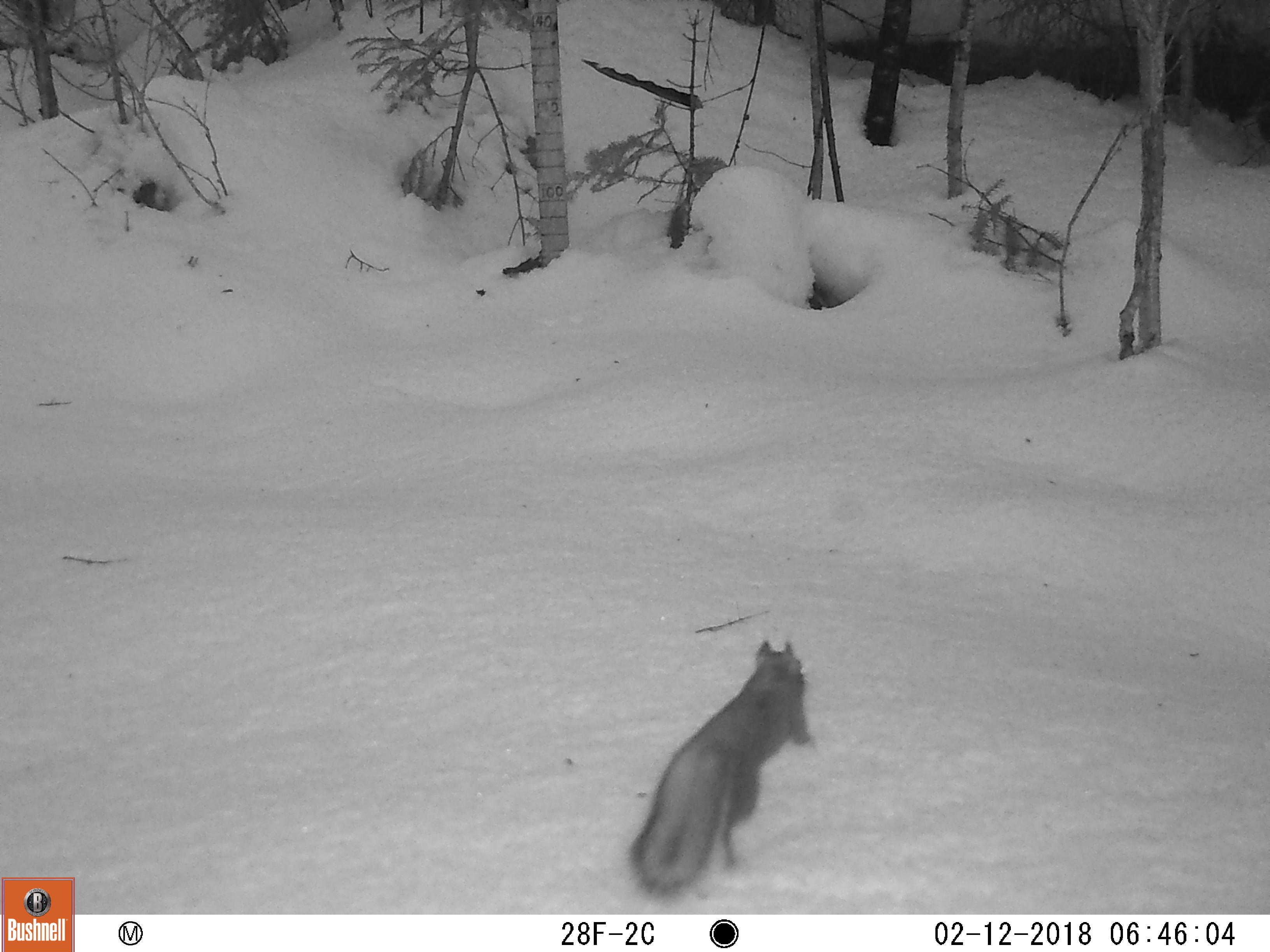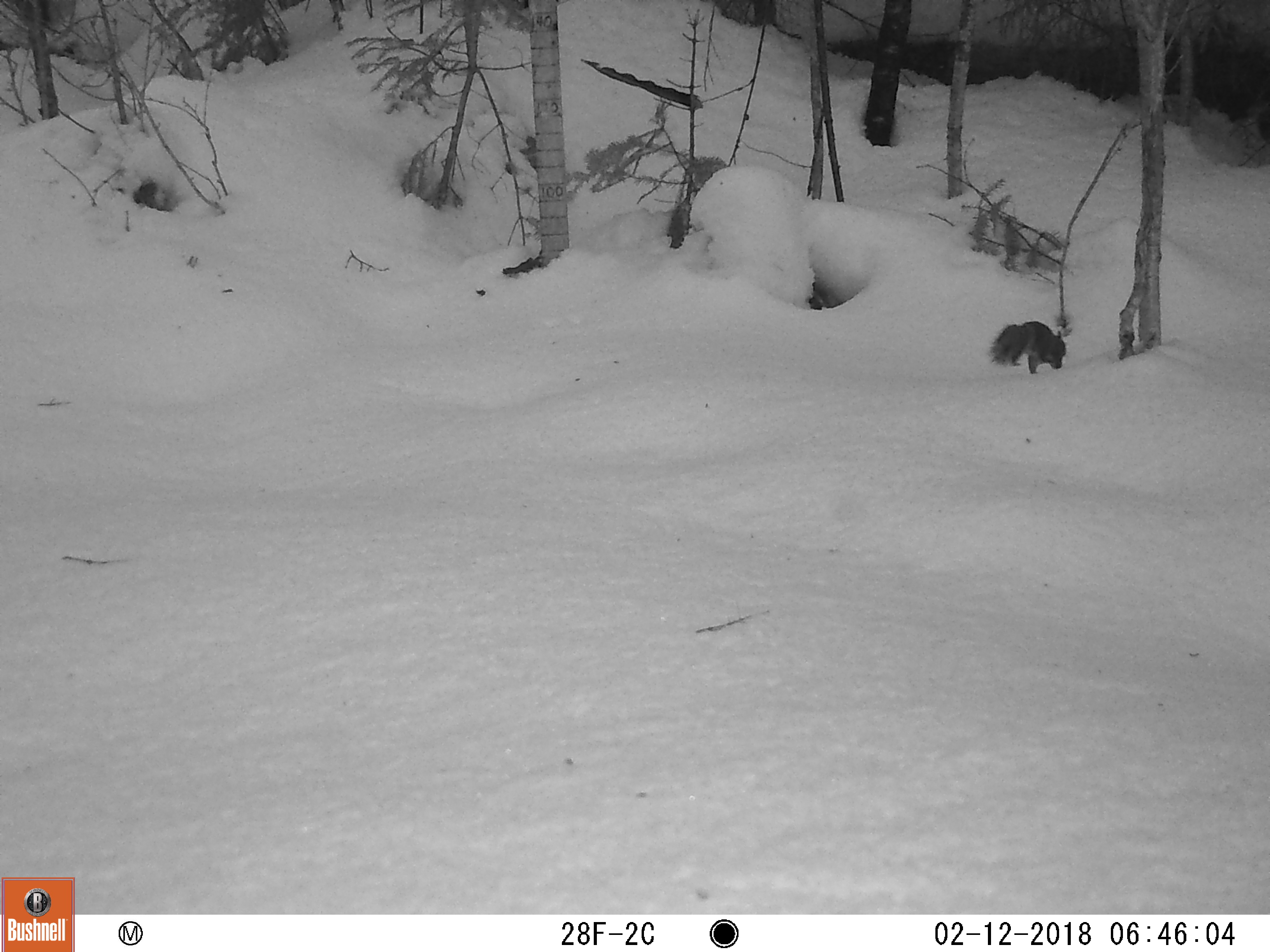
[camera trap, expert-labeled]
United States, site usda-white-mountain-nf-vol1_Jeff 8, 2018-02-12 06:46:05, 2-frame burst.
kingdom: Animalia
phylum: Chordata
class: Mammalia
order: Rodentia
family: Sciuridae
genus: Tamiasciurus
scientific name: Tamiasciurus hudsonicus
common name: red squirrel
Red squirrel (Tamiasciurus hudsonicus).